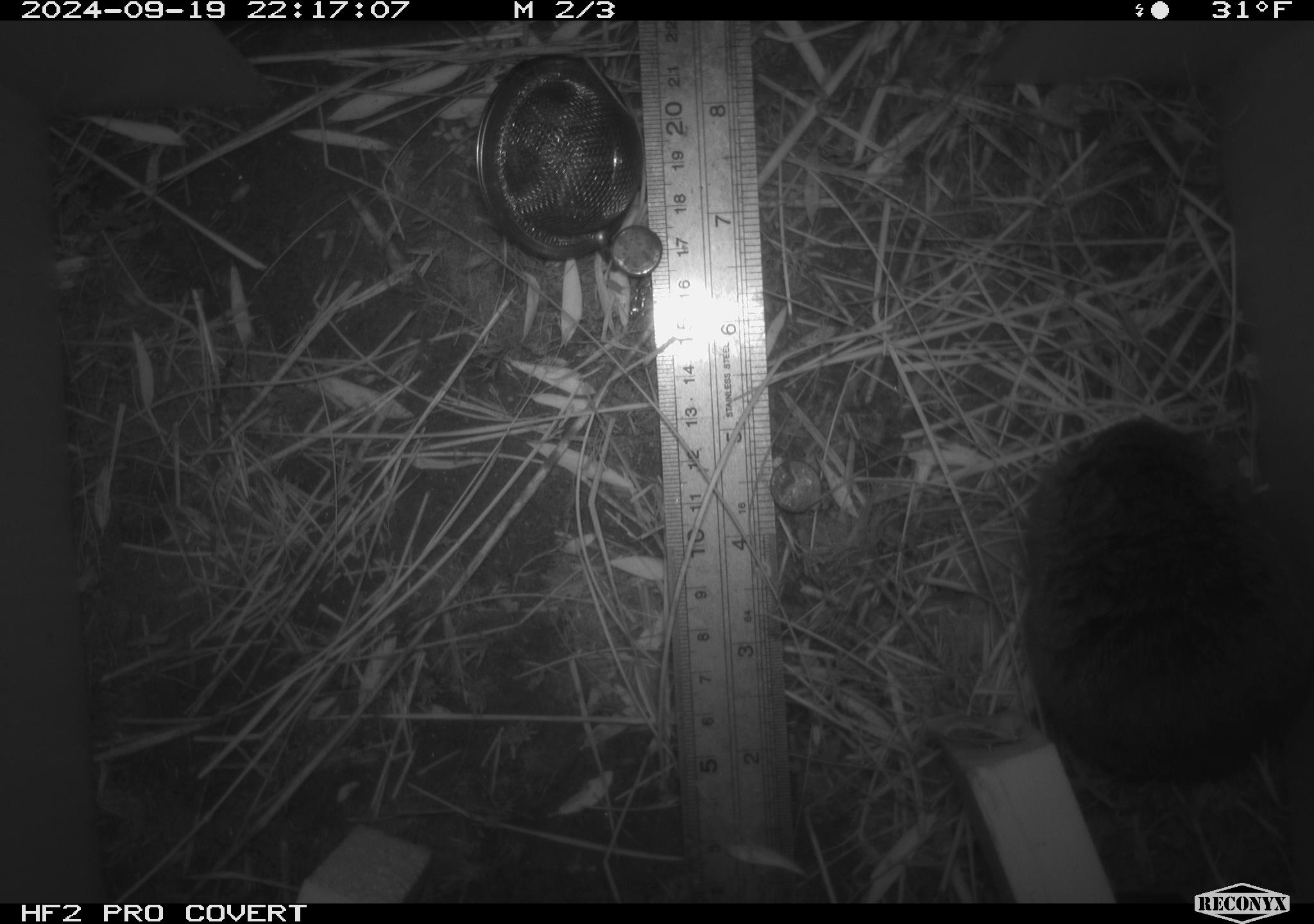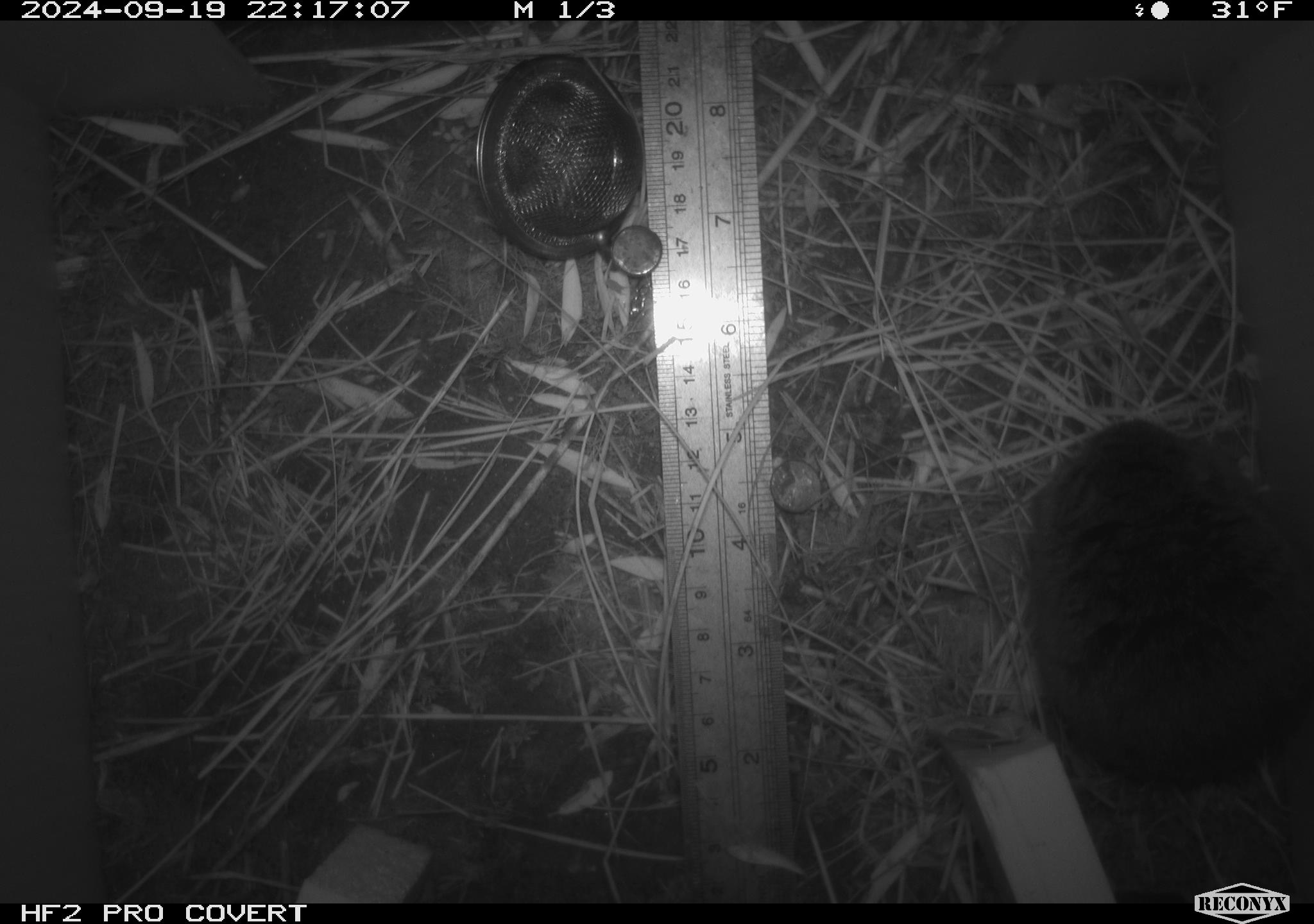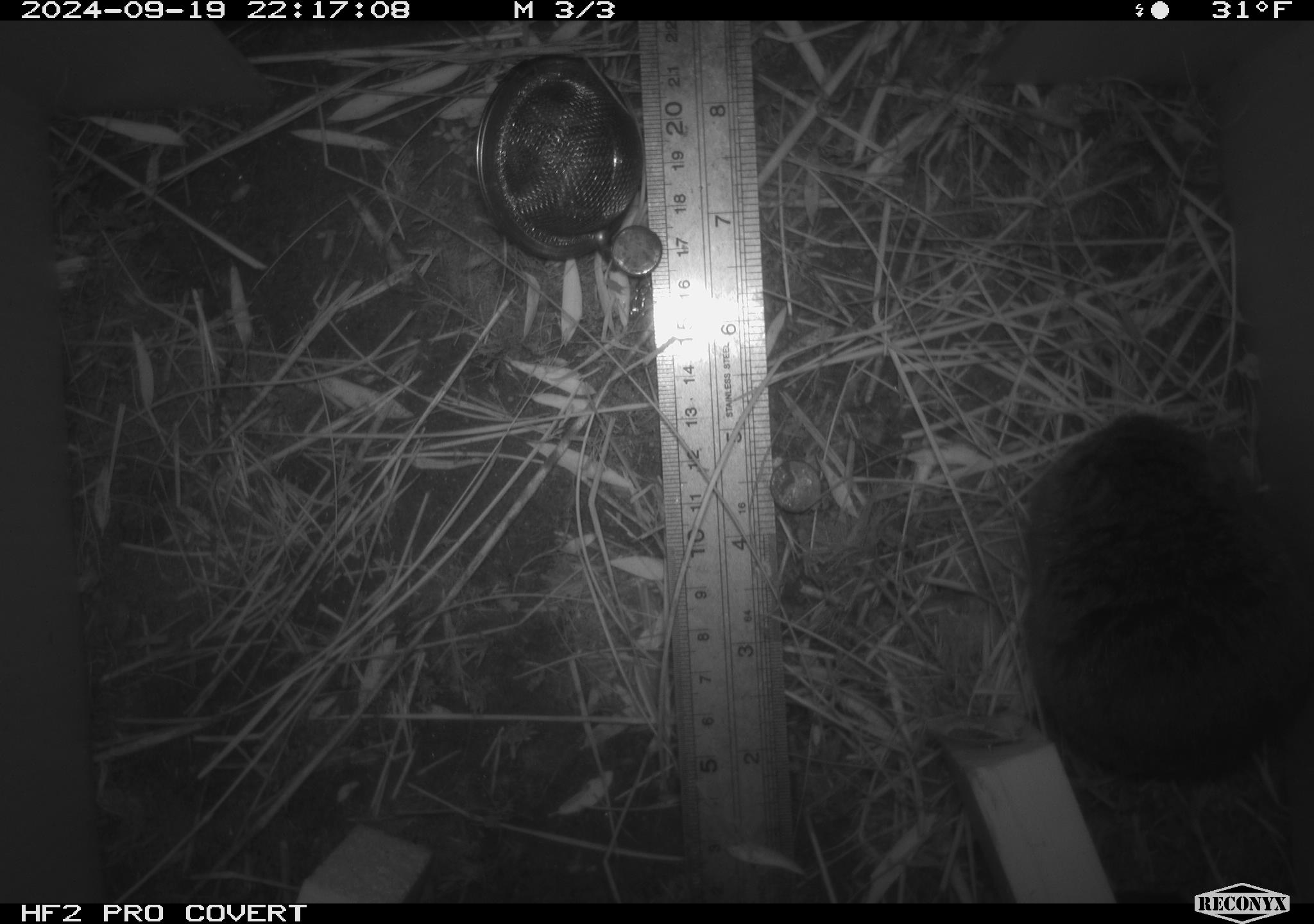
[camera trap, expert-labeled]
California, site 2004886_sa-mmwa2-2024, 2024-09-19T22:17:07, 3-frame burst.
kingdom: Animalia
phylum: Chordata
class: Mammalia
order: Rodentia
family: Cricetidae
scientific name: Arvicolinae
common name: voles, lemmings, and muskrats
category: arvicolinae subfamily